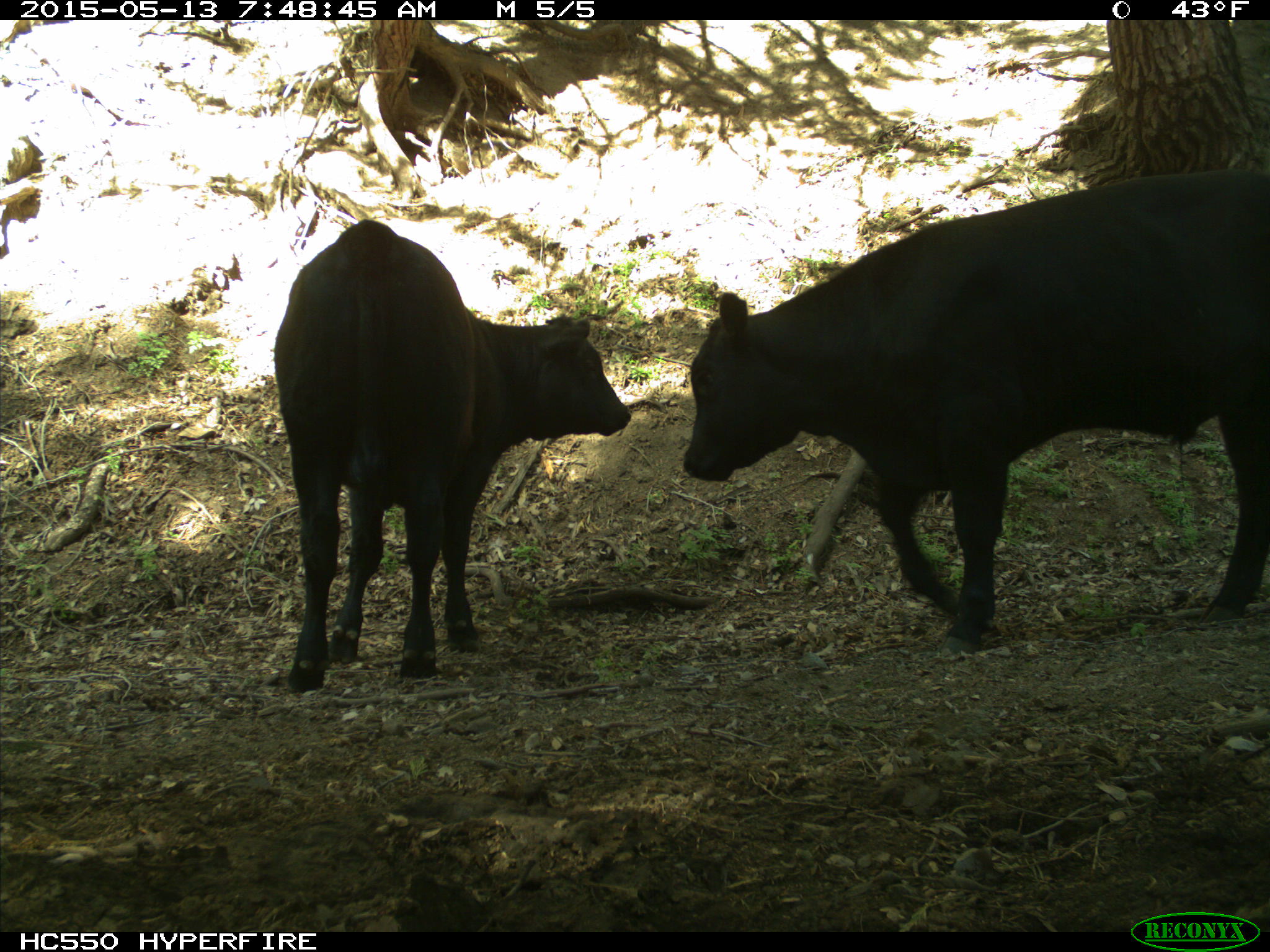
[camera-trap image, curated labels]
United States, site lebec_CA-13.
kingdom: Animalia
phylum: Chordata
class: Mammalia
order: Artiodactyla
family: Bovidae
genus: Bos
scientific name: Bos taurus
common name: domestic cow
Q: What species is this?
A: Bos taurus (domestic cow).